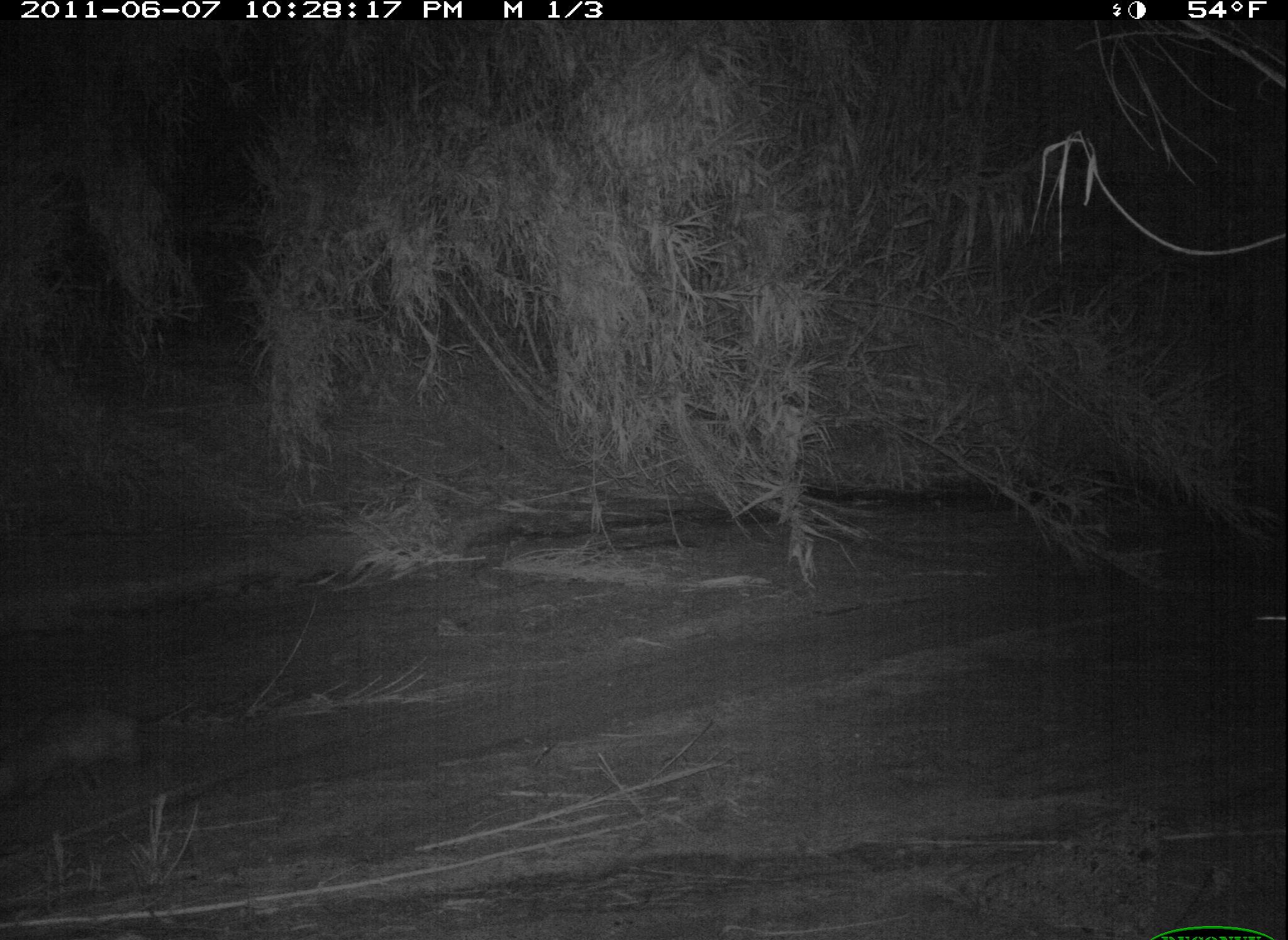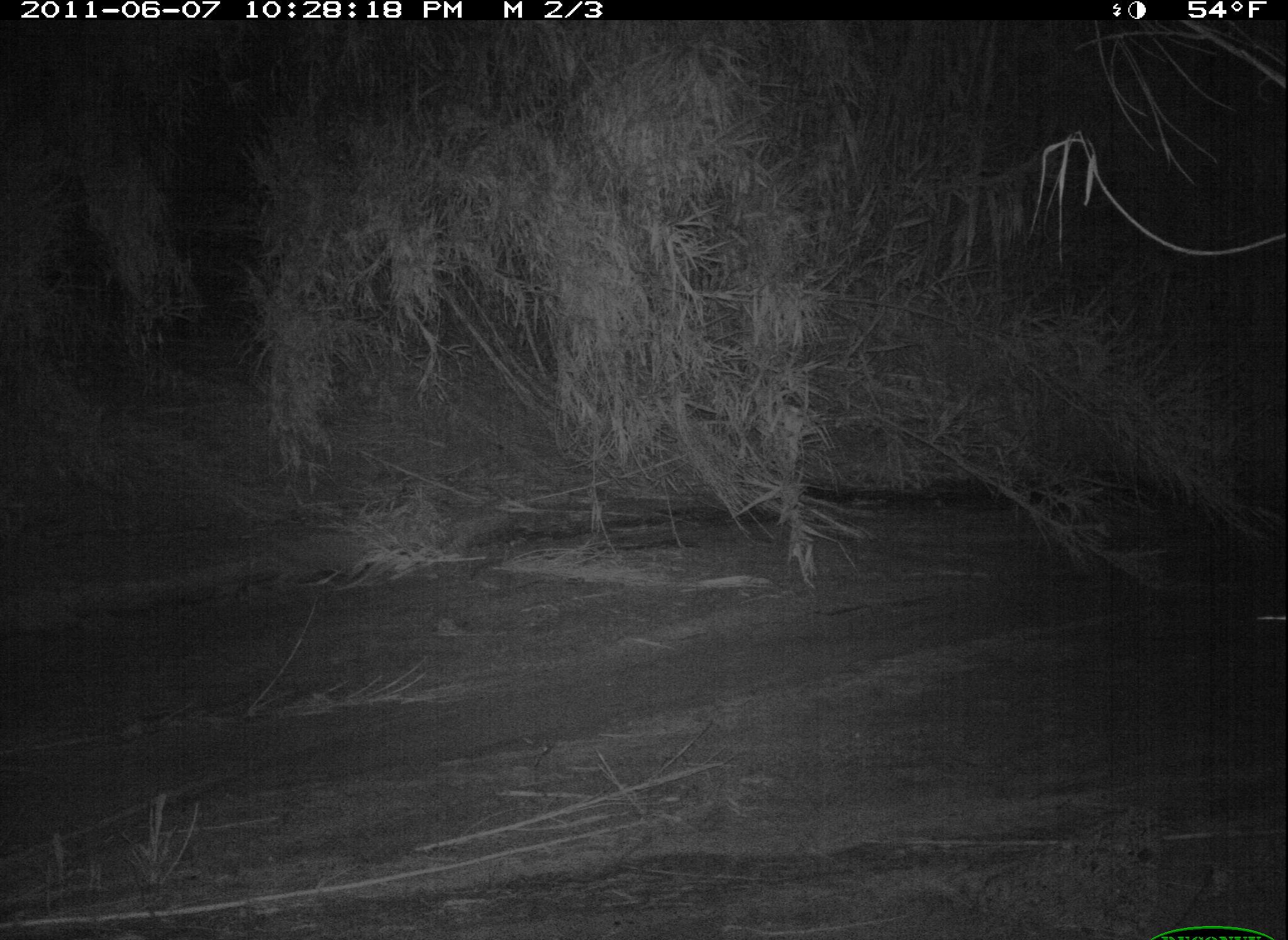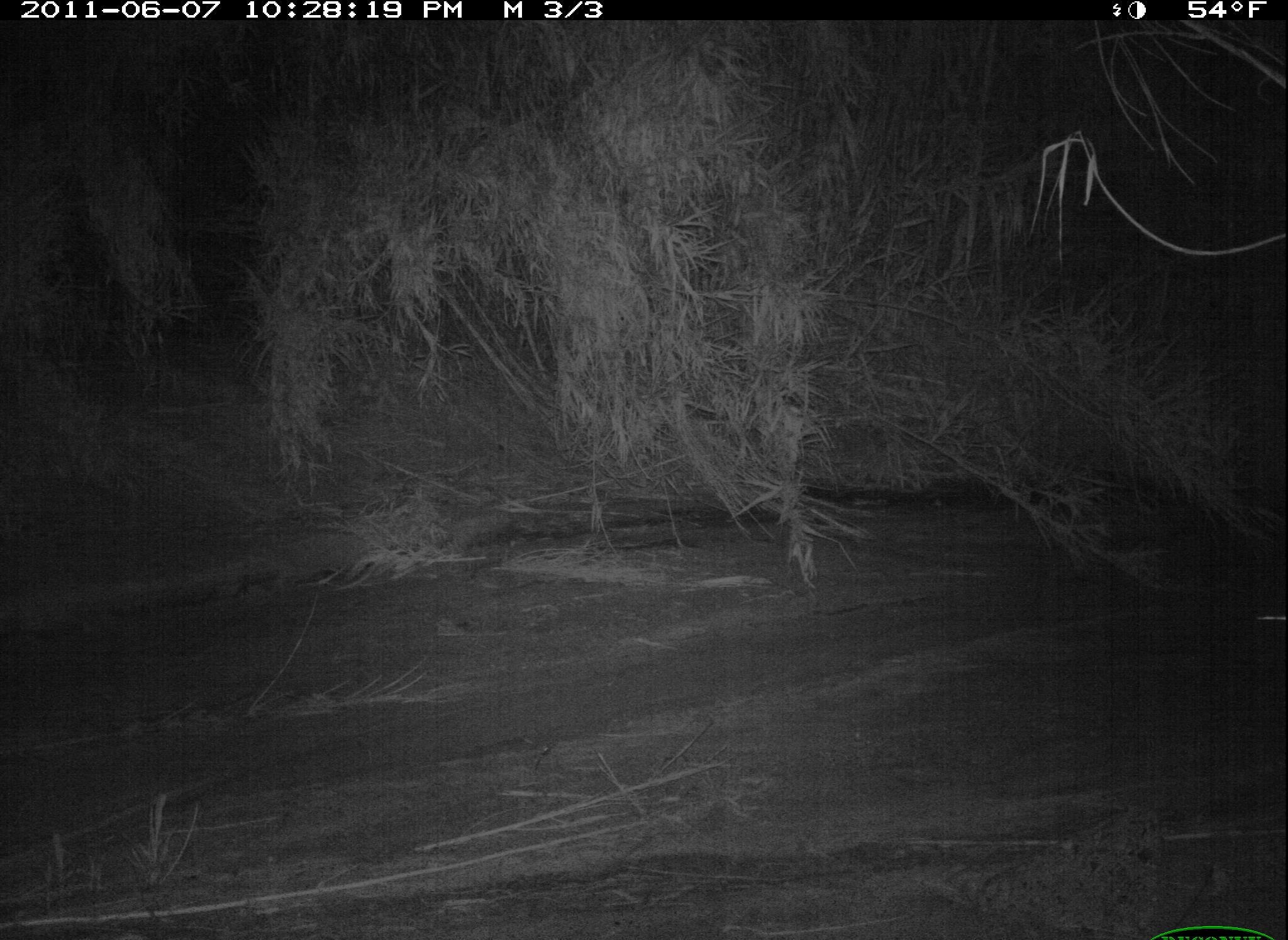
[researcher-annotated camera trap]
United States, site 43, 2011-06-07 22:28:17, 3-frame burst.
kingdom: Animalia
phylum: Chordata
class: Mammalia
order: Didelphimorphia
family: Didelphidae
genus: Didelphis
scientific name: Didelphis virginiana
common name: virginia opossum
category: opossum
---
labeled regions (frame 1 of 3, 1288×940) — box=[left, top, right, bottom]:
opossum: box=[3, 693, 204, 833]